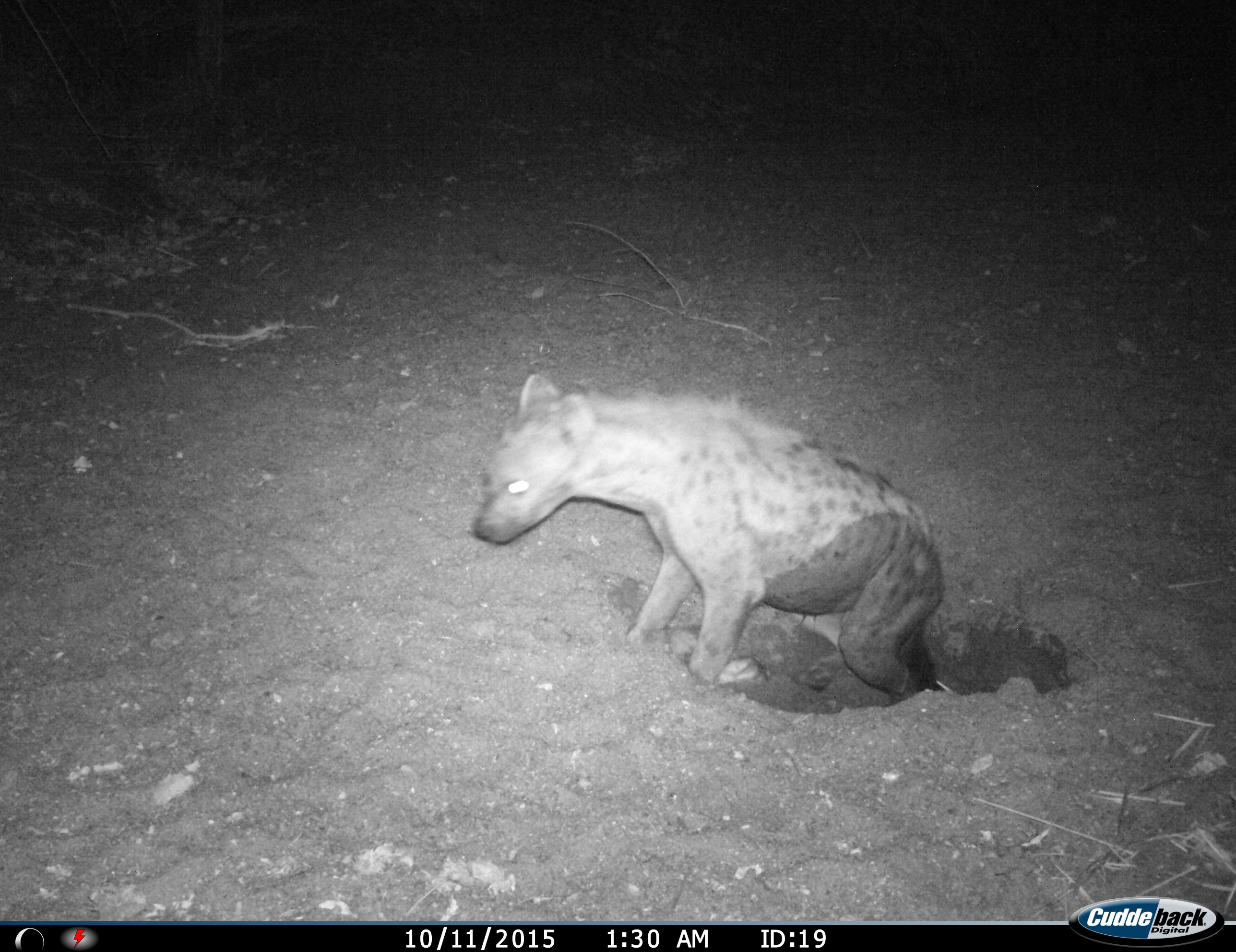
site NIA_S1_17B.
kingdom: Animalia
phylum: Chordata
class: Mammalia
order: Carnivora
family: Hyaenidae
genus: Crocuta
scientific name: Crocuta crocuta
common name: spotted hyena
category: hyenaspotted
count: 1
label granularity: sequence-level